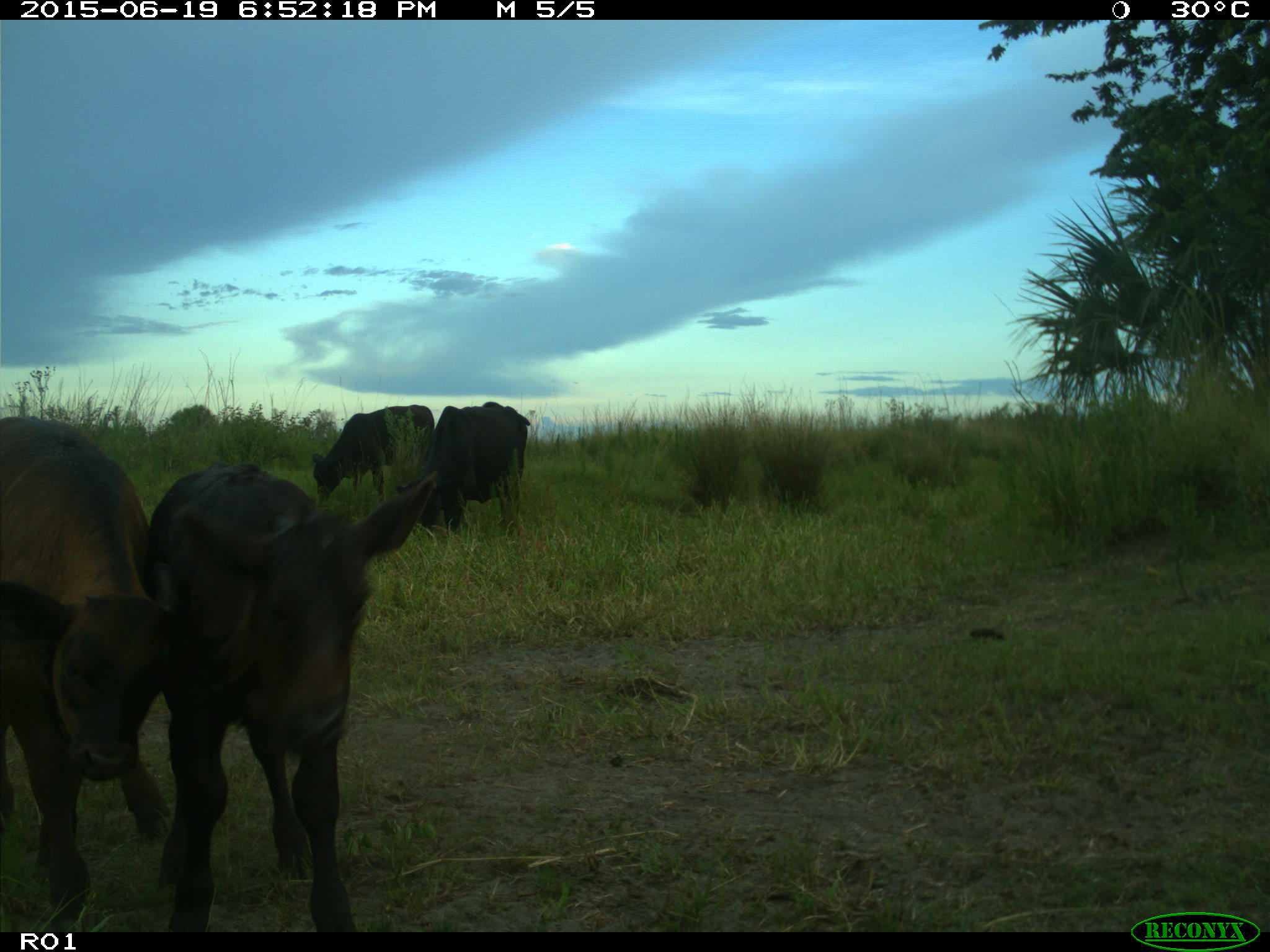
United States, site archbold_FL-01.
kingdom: Animalia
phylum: Chordata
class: Mammalia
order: Artiodactyla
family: Bovidae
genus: Bos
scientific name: Bos taurus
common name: domestic cow